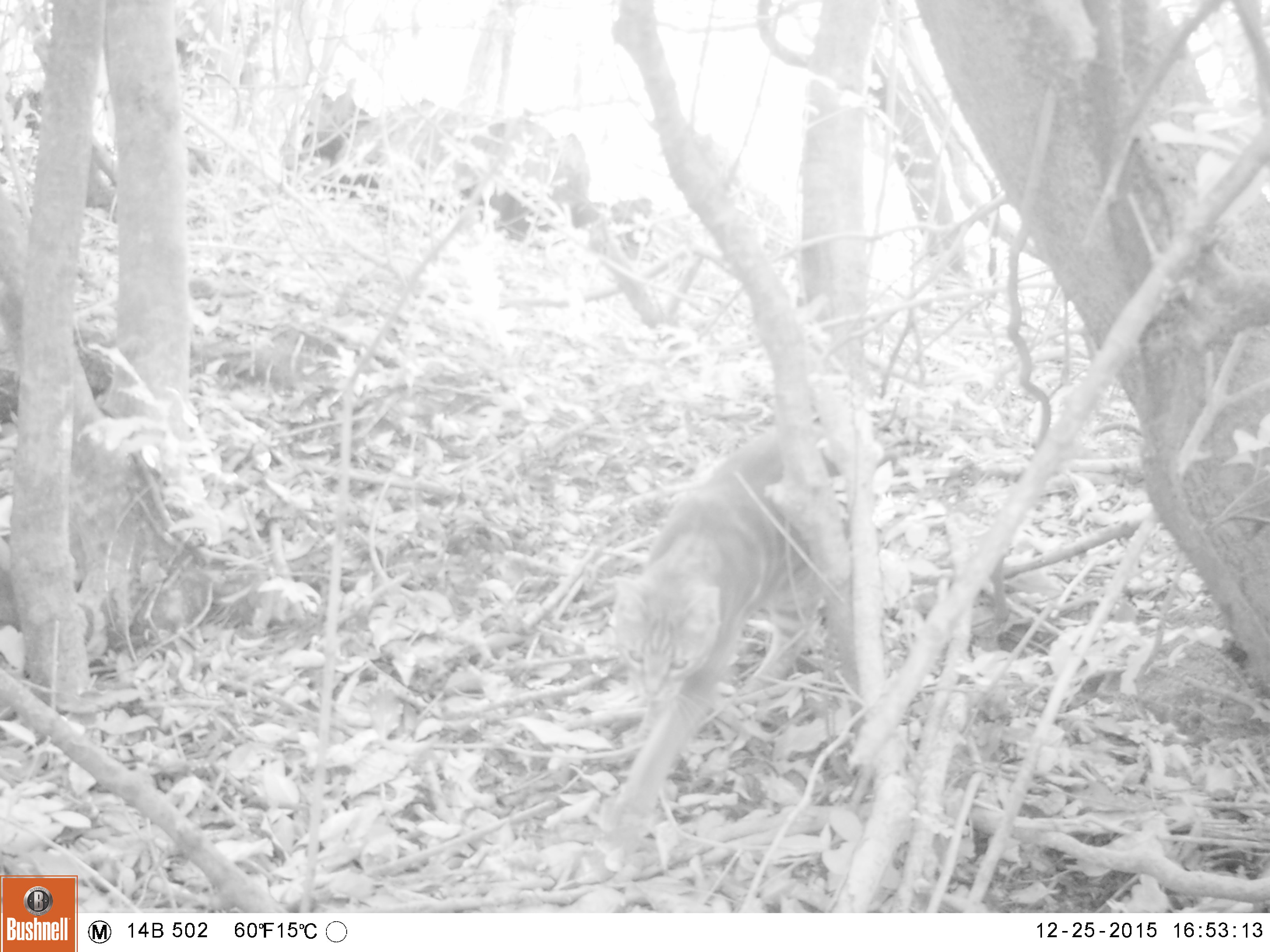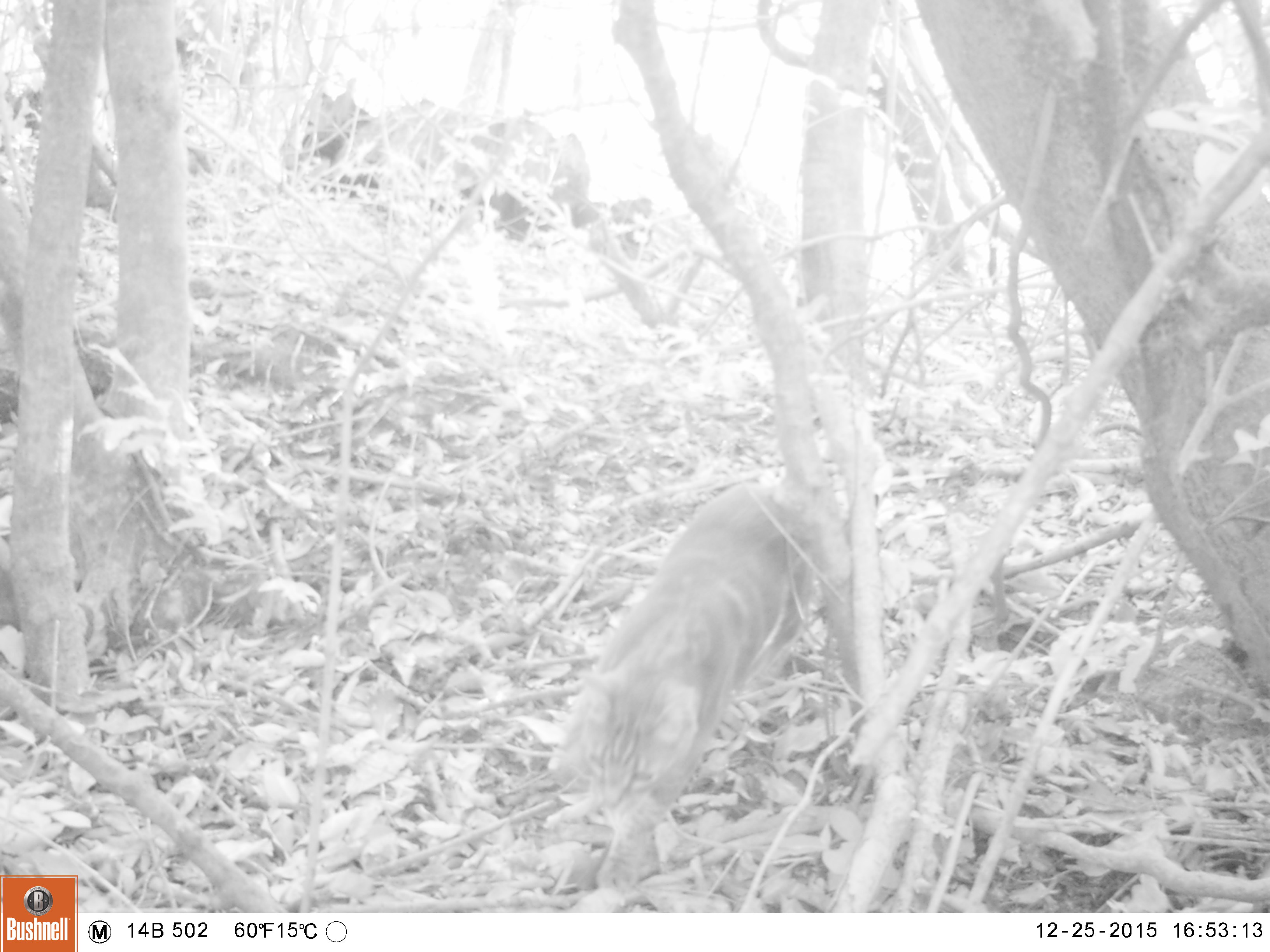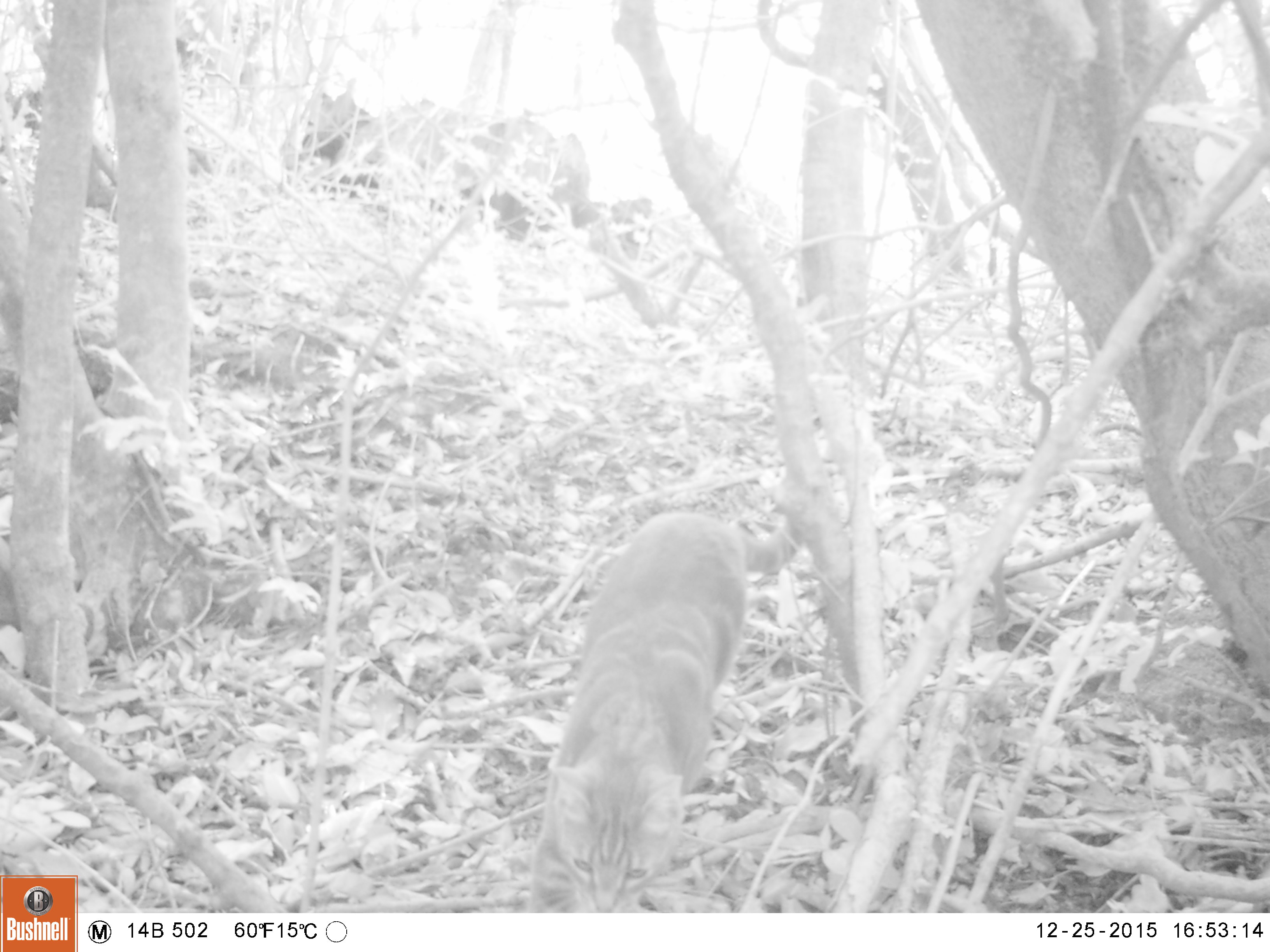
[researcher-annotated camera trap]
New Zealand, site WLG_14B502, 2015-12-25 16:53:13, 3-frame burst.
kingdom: Animalia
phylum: Chordata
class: Mammalia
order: Carnivora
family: Felidae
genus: Felis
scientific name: Felis catus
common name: domestic cat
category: cat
Cat (domestic cat) (Felis catus).